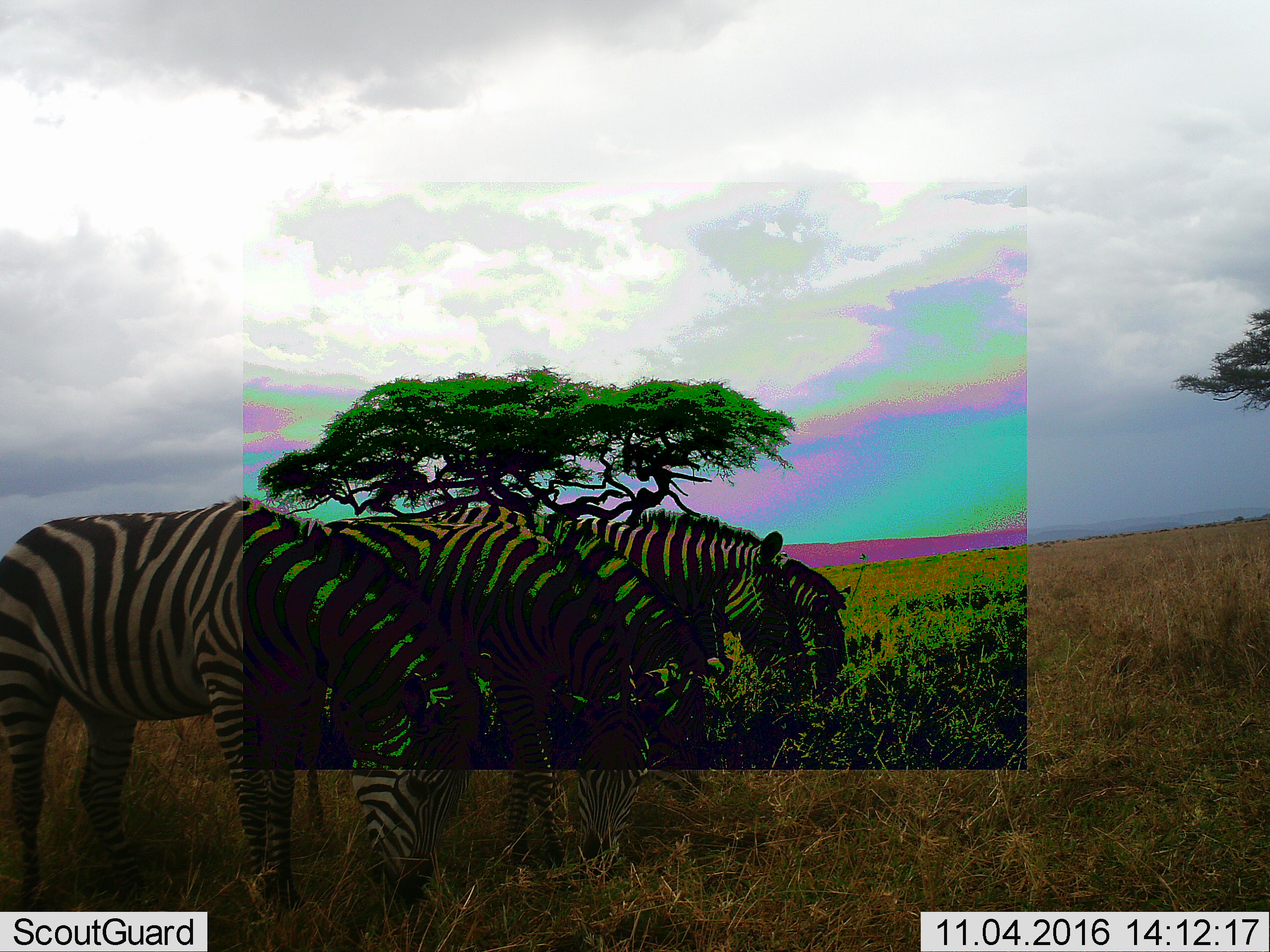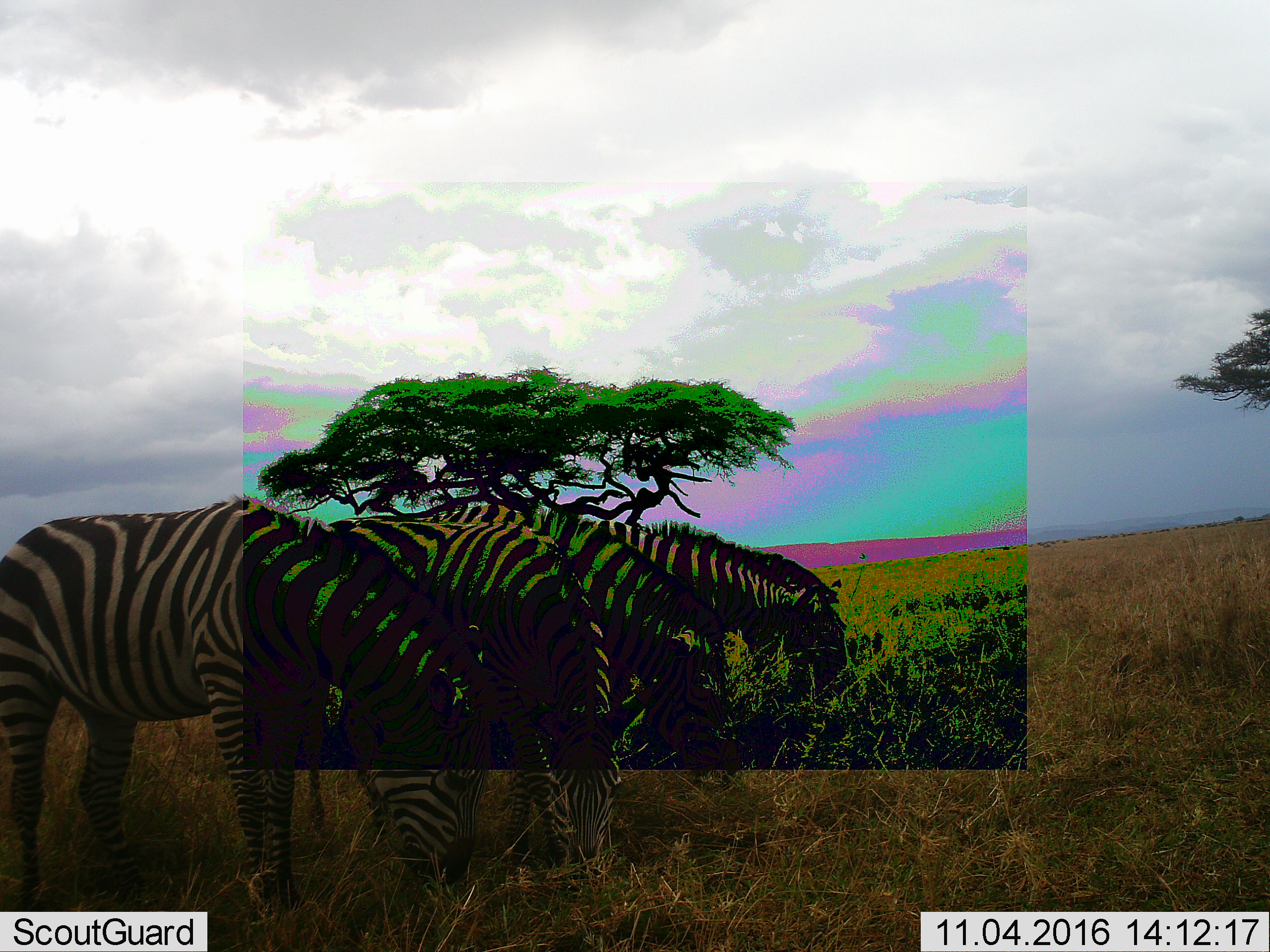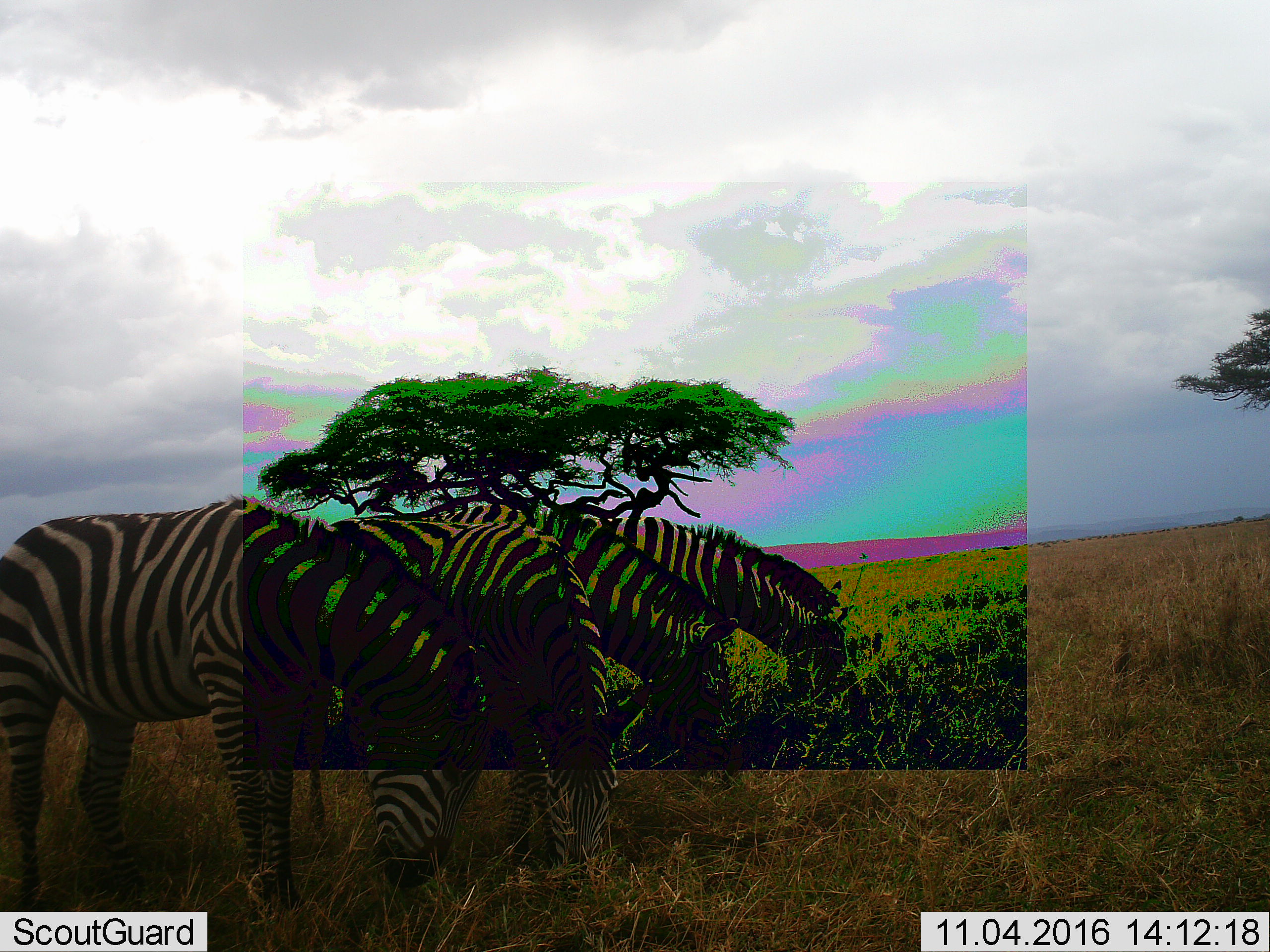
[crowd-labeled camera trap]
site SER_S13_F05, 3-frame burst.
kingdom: Animalia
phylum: Chordata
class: Mammalia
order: Perissodactyla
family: Equidae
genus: Equus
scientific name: Equus quagga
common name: plains zebra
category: zebraplains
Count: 4.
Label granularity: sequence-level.